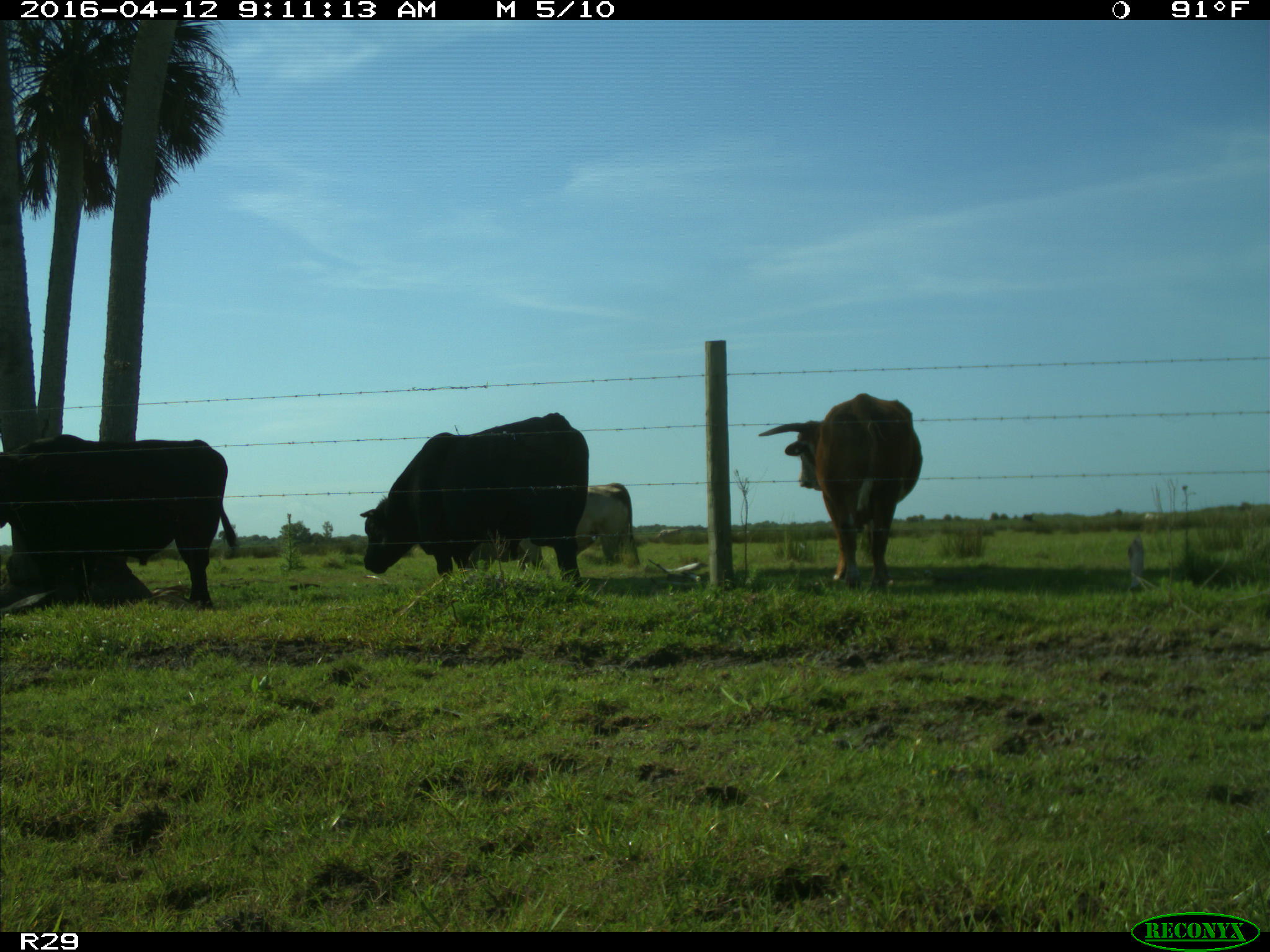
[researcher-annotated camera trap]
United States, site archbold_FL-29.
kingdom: Animalia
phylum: Chordata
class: Mammalia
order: Artiodactyla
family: Bovidae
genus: Bos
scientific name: Bos taurus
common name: domestic cow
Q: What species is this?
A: Bos taurus (domestic cow).